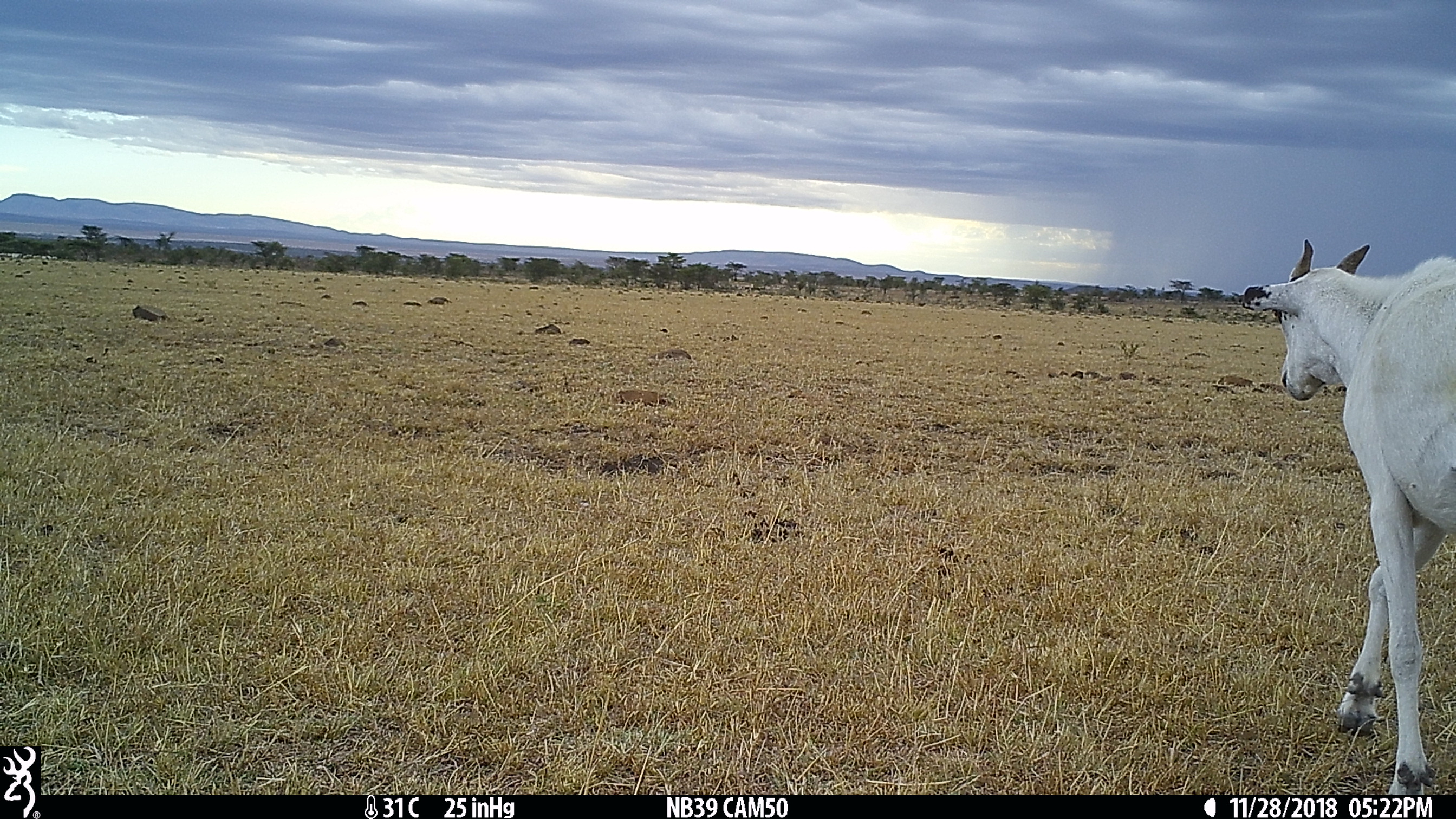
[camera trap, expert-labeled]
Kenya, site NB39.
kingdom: Animalia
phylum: Chordata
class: Mammalia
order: Artiodactyla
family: Bovidae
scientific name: Bovidae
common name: sheep or goat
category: shoat